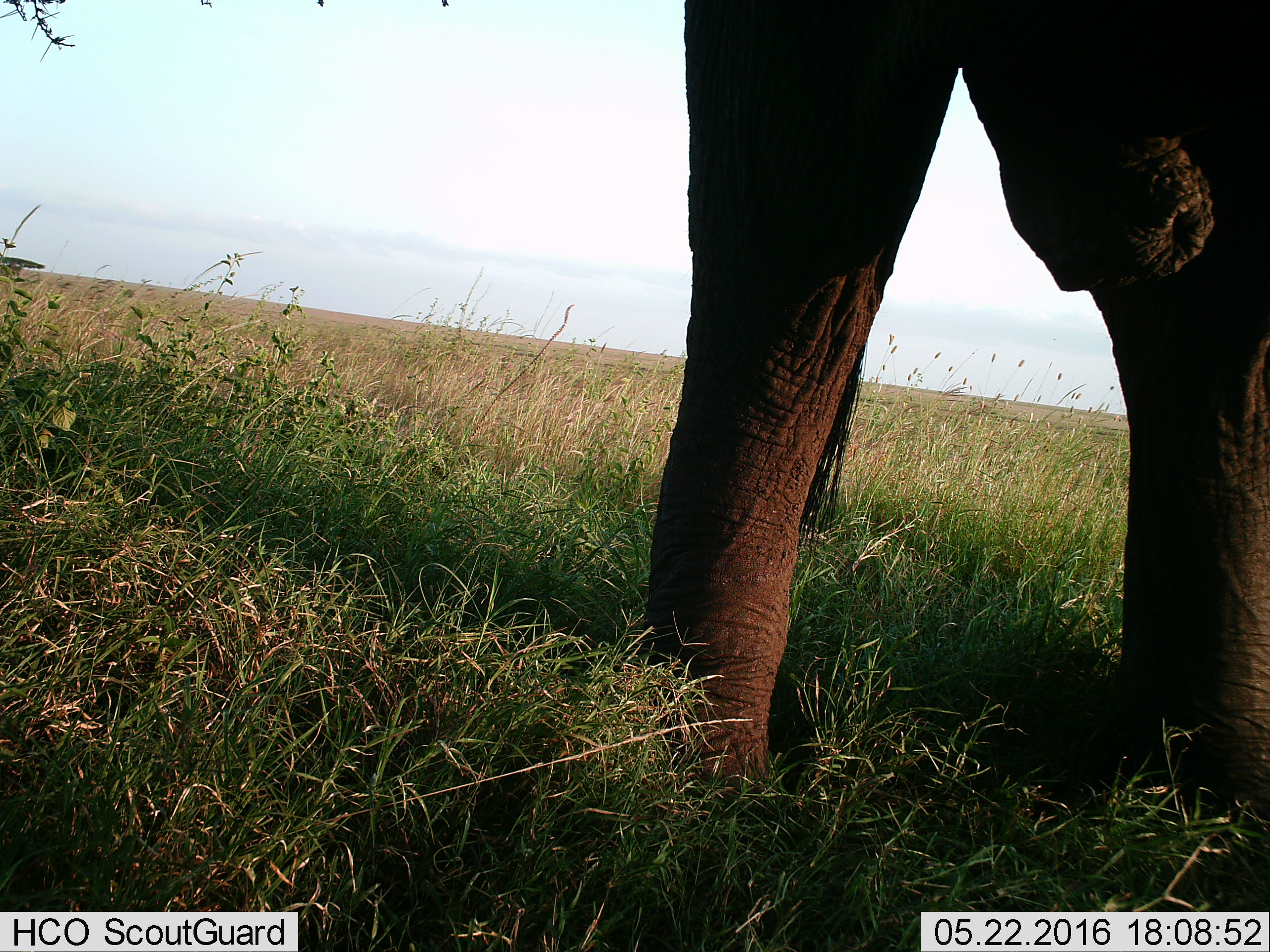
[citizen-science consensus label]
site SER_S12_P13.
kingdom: Animalia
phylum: Chordata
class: Mammalia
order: Proboscidea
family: Elephantidae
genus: Loxodonta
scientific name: Loxodonta africana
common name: african bush elephant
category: elephant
Elephant (african bush elephant) (Loxodonta africana), count 1. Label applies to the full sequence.